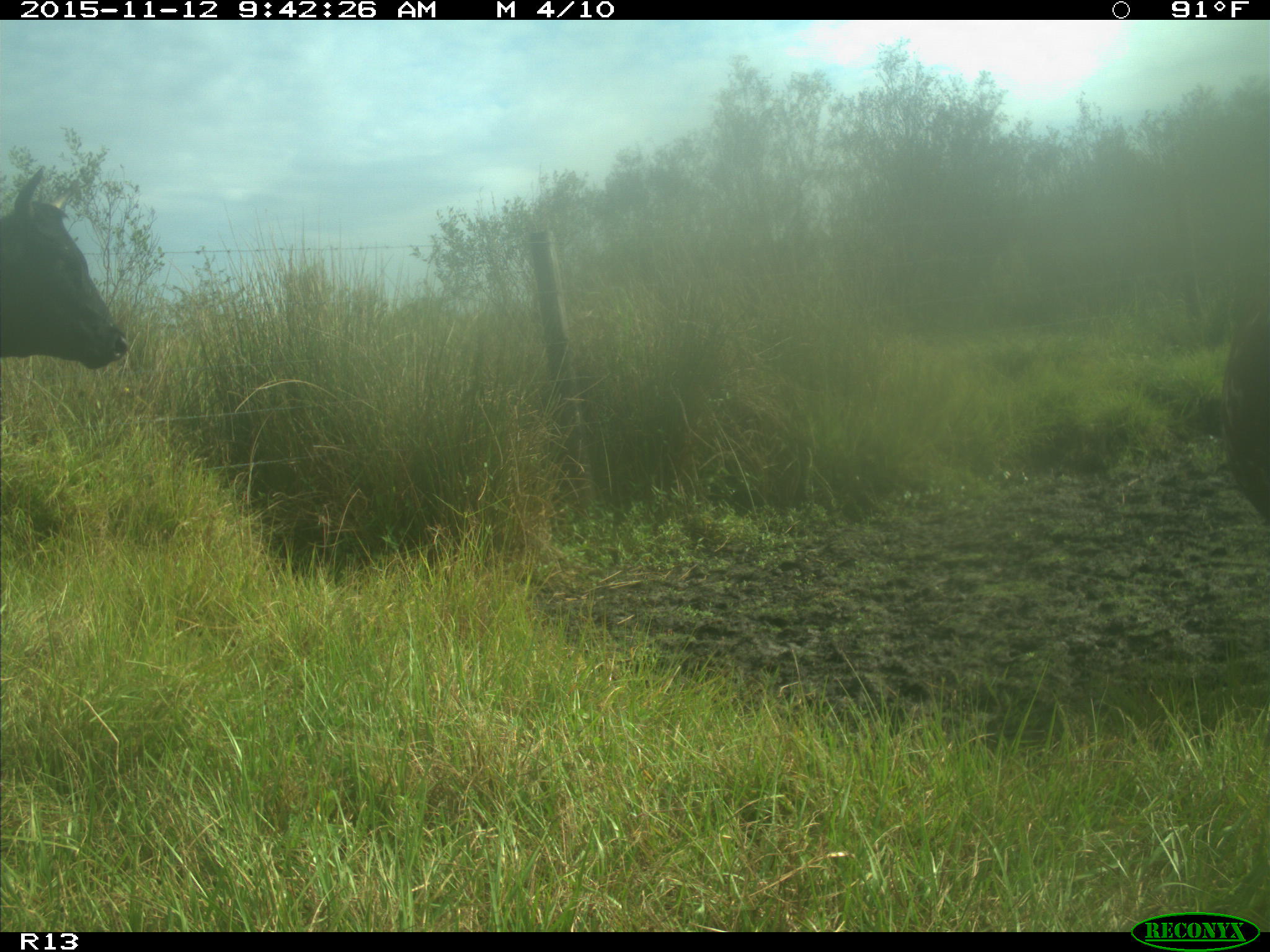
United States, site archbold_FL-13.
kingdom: Animalia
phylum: Chordata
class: Mammalia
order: Artiodactyla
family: Bovidae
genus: Bos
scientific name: Bos taurus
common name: domestic cow